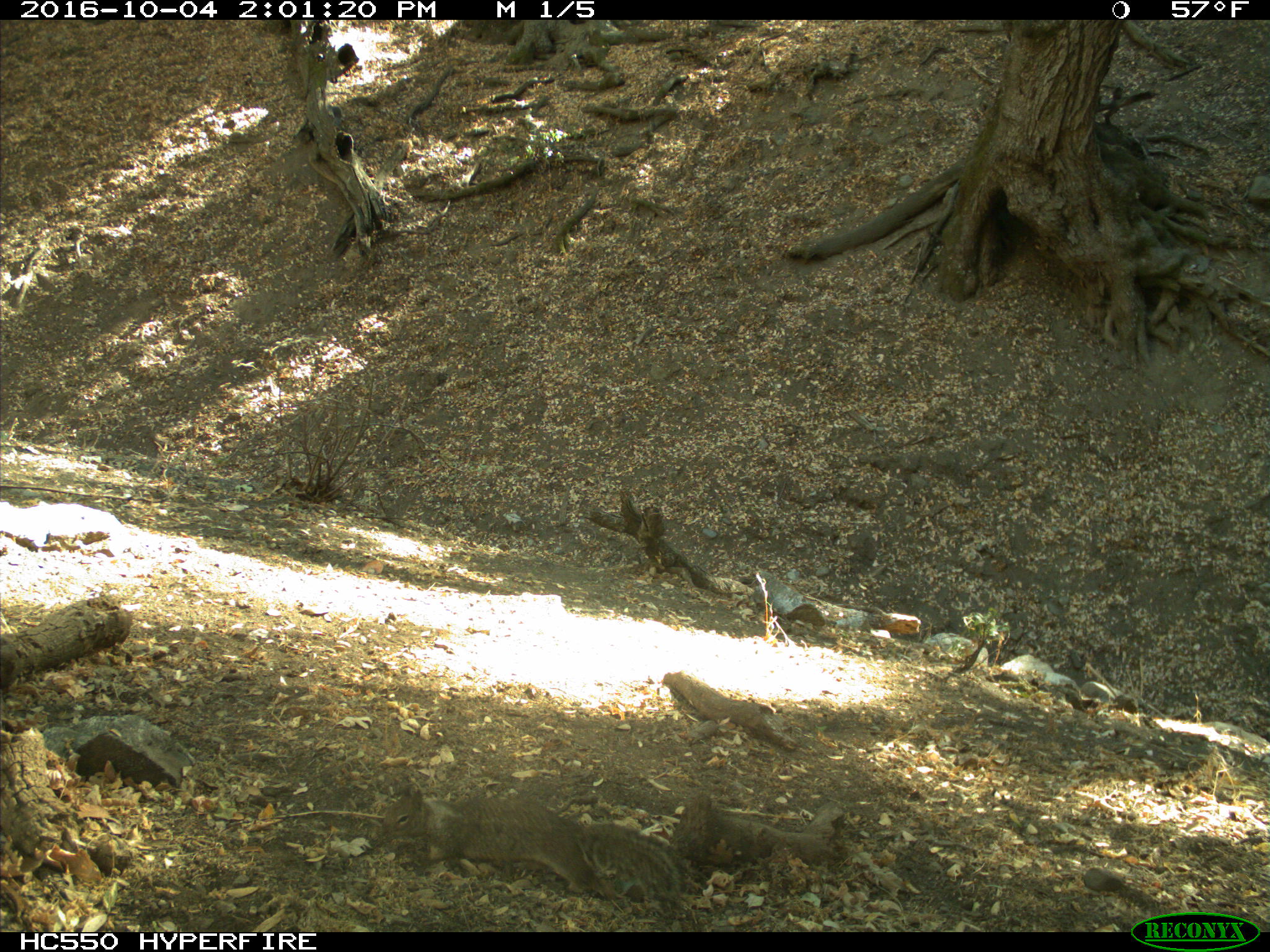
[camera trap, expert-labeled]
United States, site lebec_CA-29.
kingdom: Animalia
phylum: Chordata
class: Mammalia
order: Rodentia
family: Sciuridae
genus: Otospermophilus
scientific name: Otospermophilus beecheyi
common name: california ground squirrel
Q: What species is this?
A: Otospermophilus beecheyi (california ground squirrel).